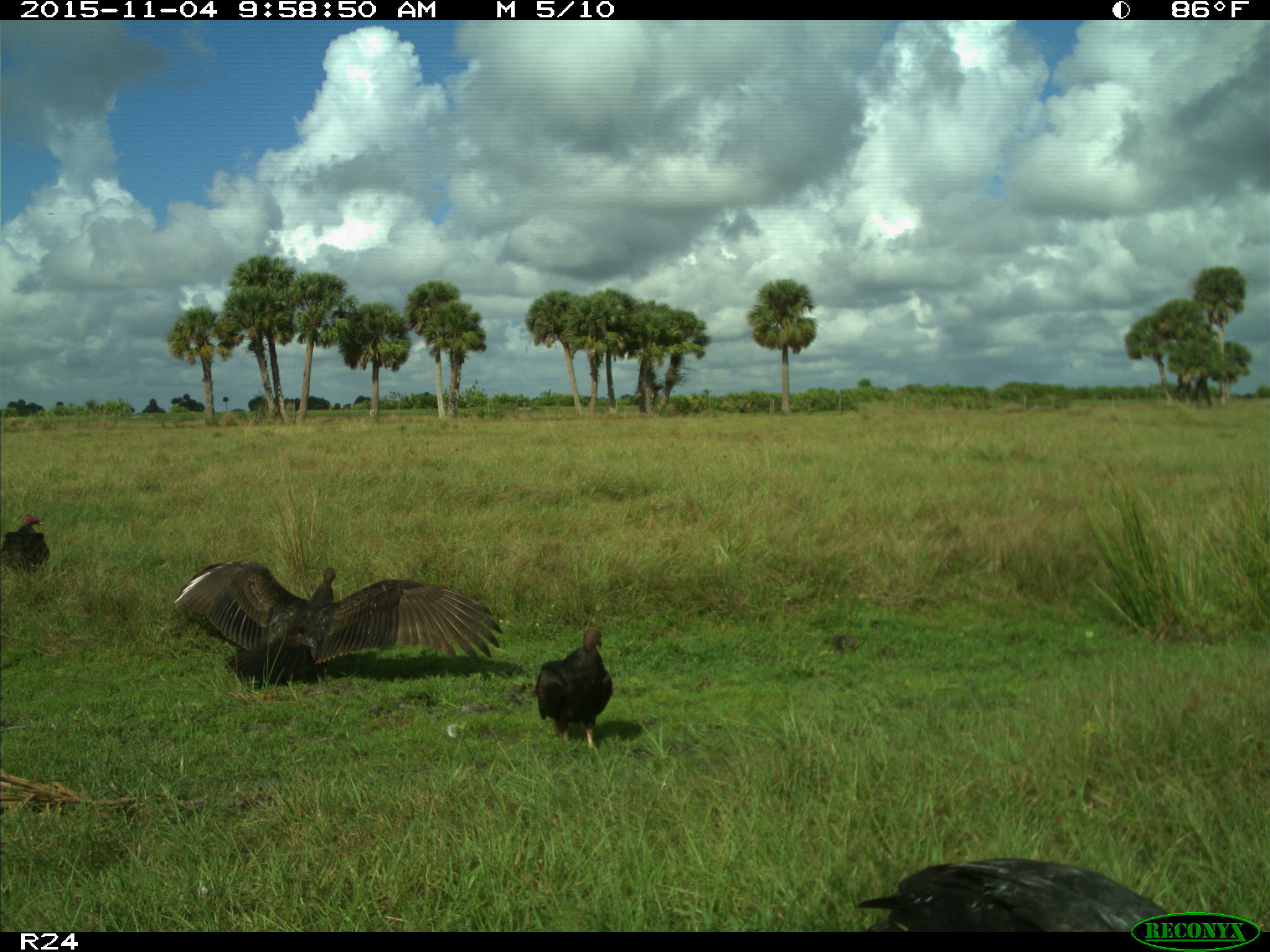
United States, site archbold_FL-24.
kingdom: Animalia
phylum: Chordata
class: Aves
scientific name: Aves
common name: birds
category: unidentified bird